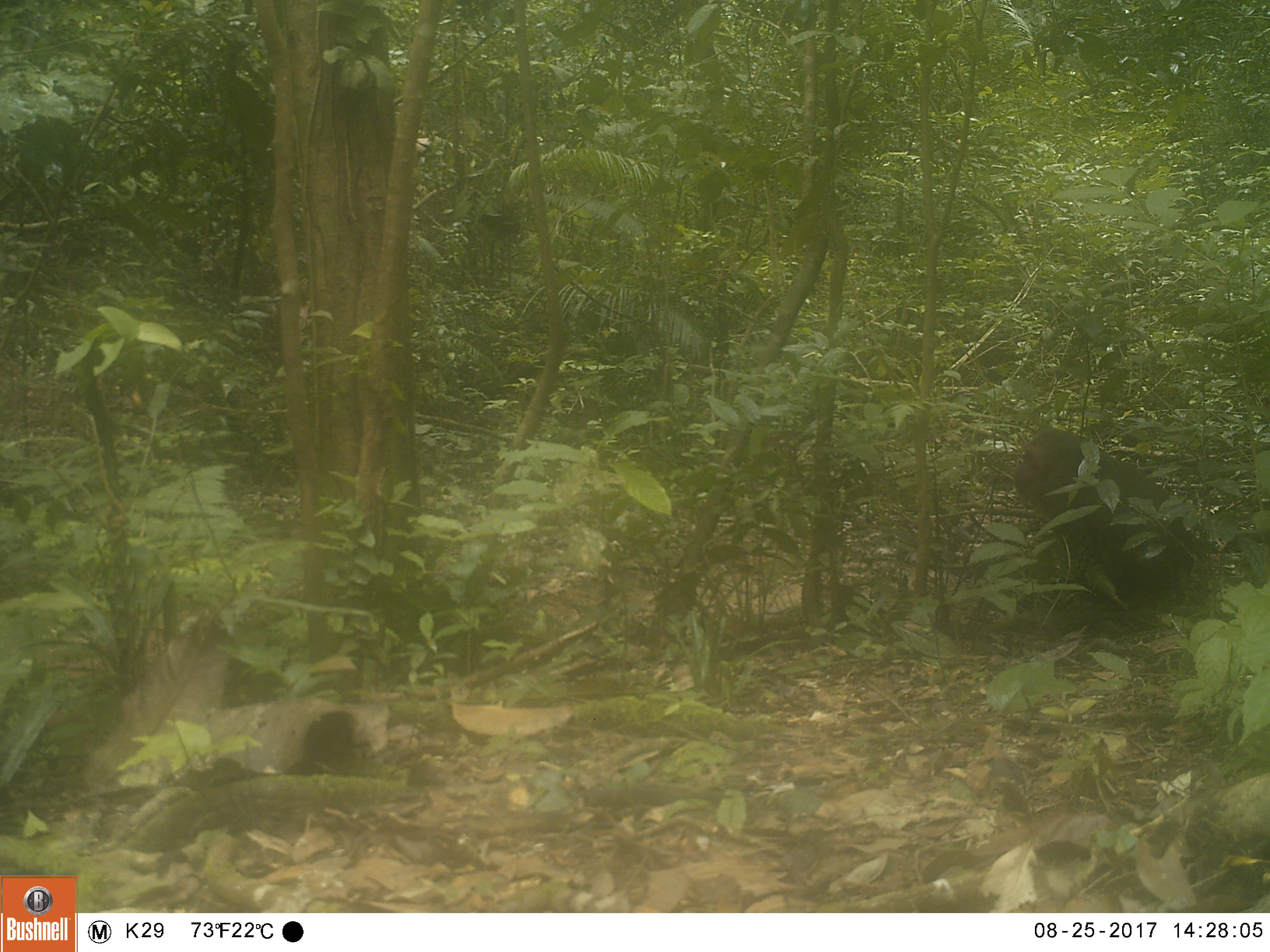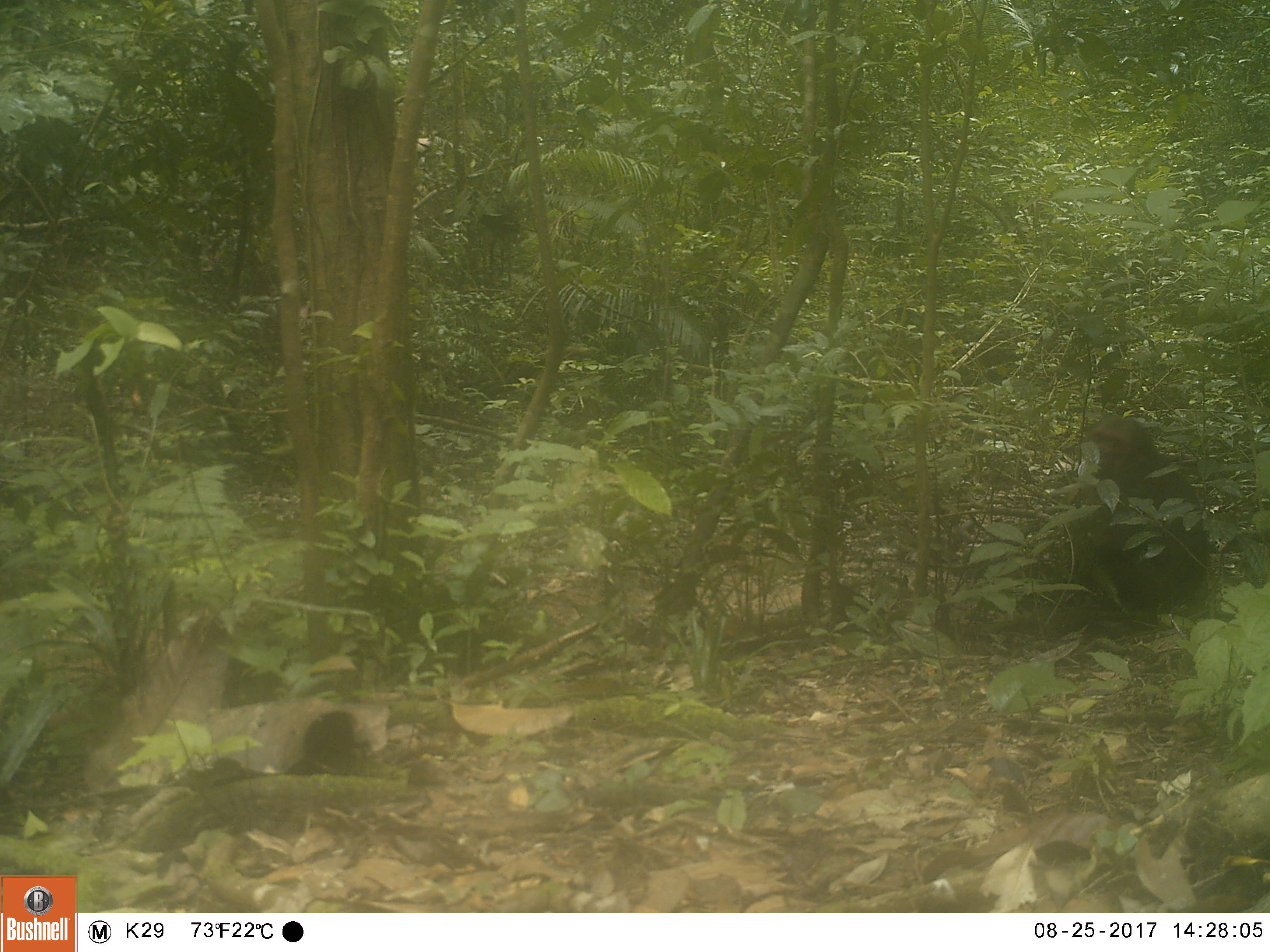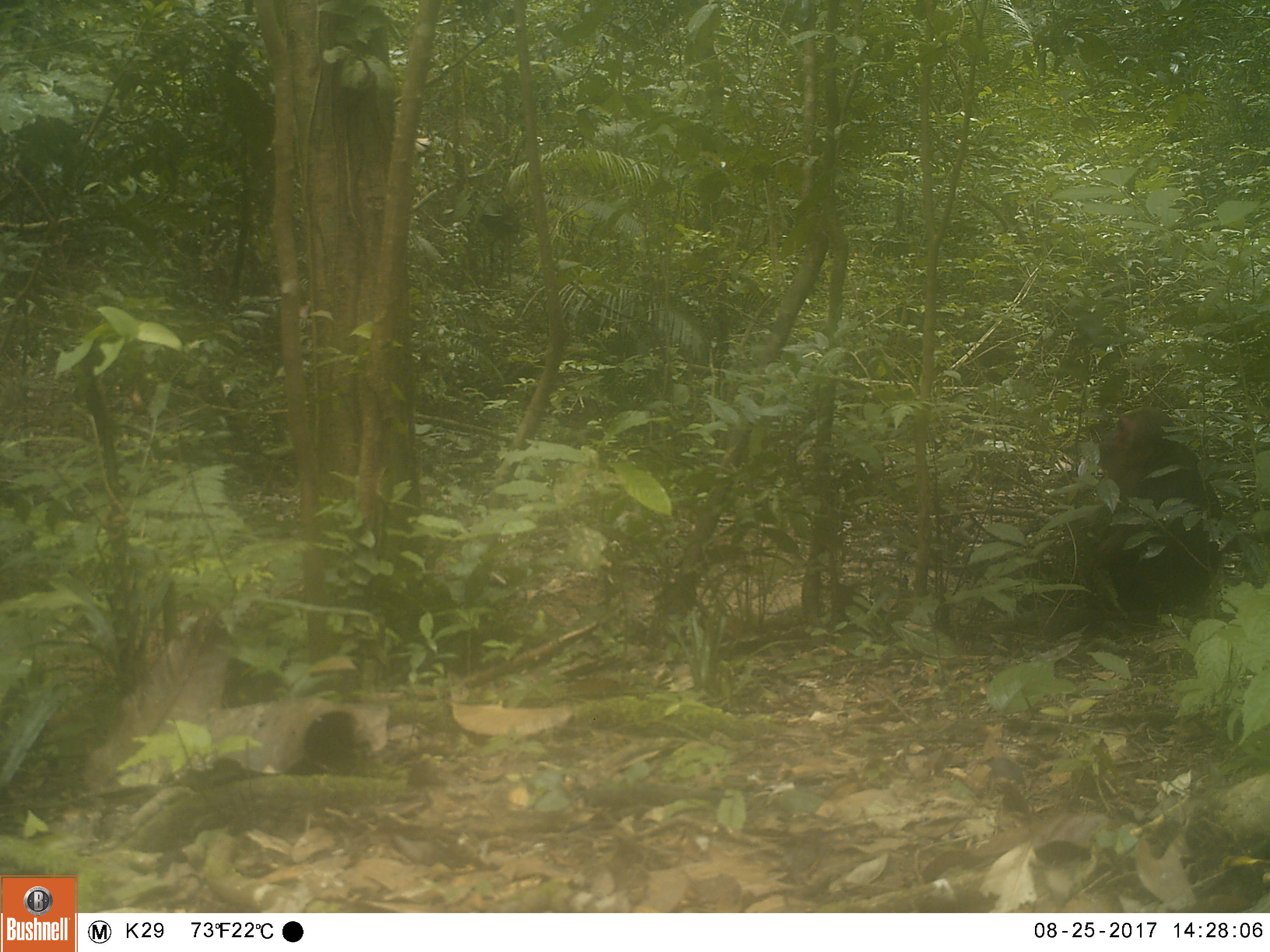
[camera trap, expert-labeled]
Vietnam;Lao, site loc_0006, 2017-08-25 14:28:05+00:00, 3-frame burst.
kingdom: Animalia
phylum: Chordata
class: Mammalia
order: Primates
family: Cercopithecidae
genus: Macaca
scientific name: Macaca arctoides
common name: stump-tailed macaque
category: stump tailed macaque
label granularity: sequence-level